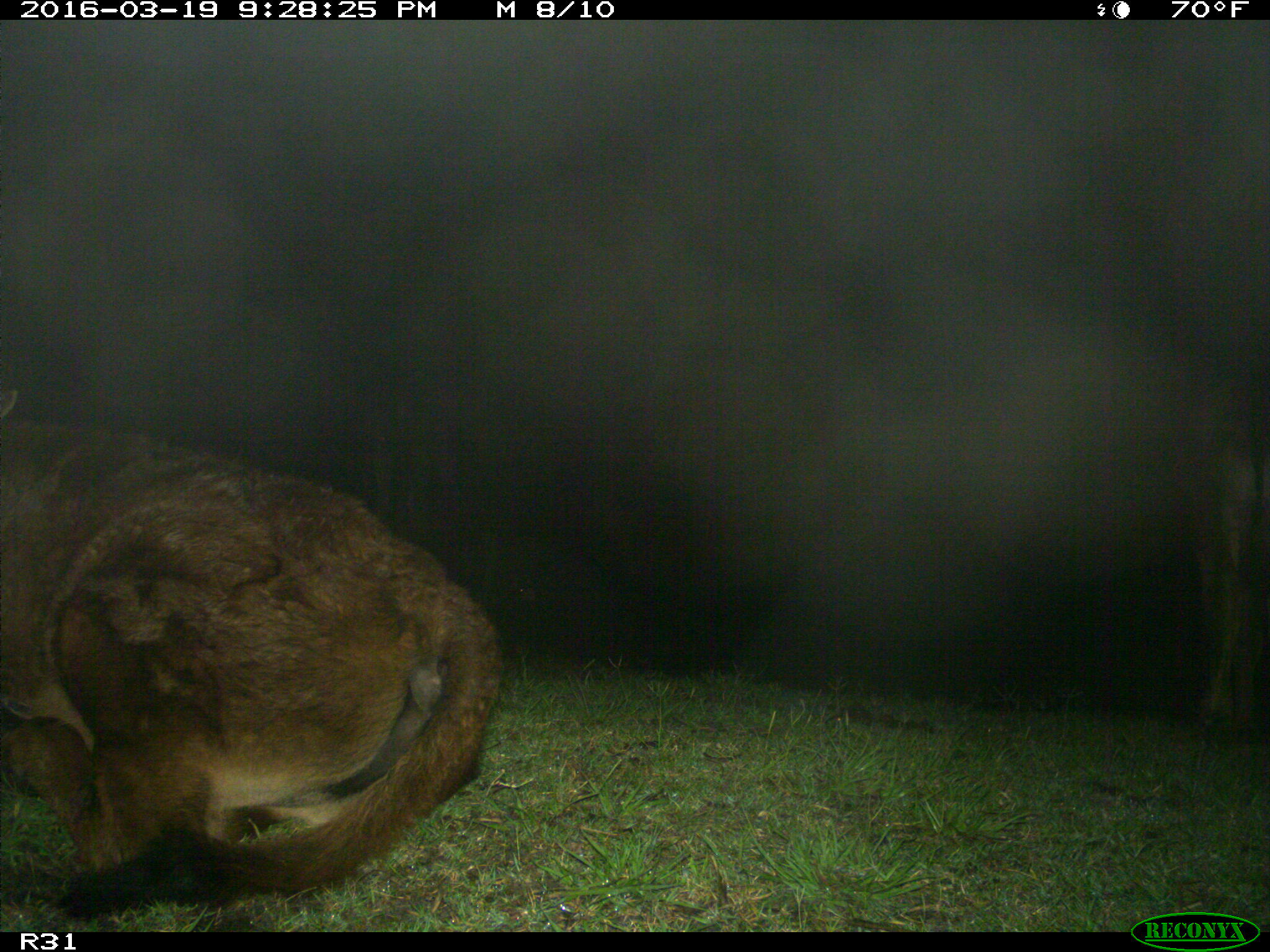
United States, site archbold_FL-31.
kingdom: Animalia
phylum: Chordata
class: Mammalia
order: Artiodactyla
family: Bovidae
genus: Bos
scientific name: Bos taurus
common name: domestic cow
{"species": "Bos taurus (domestic cow)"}